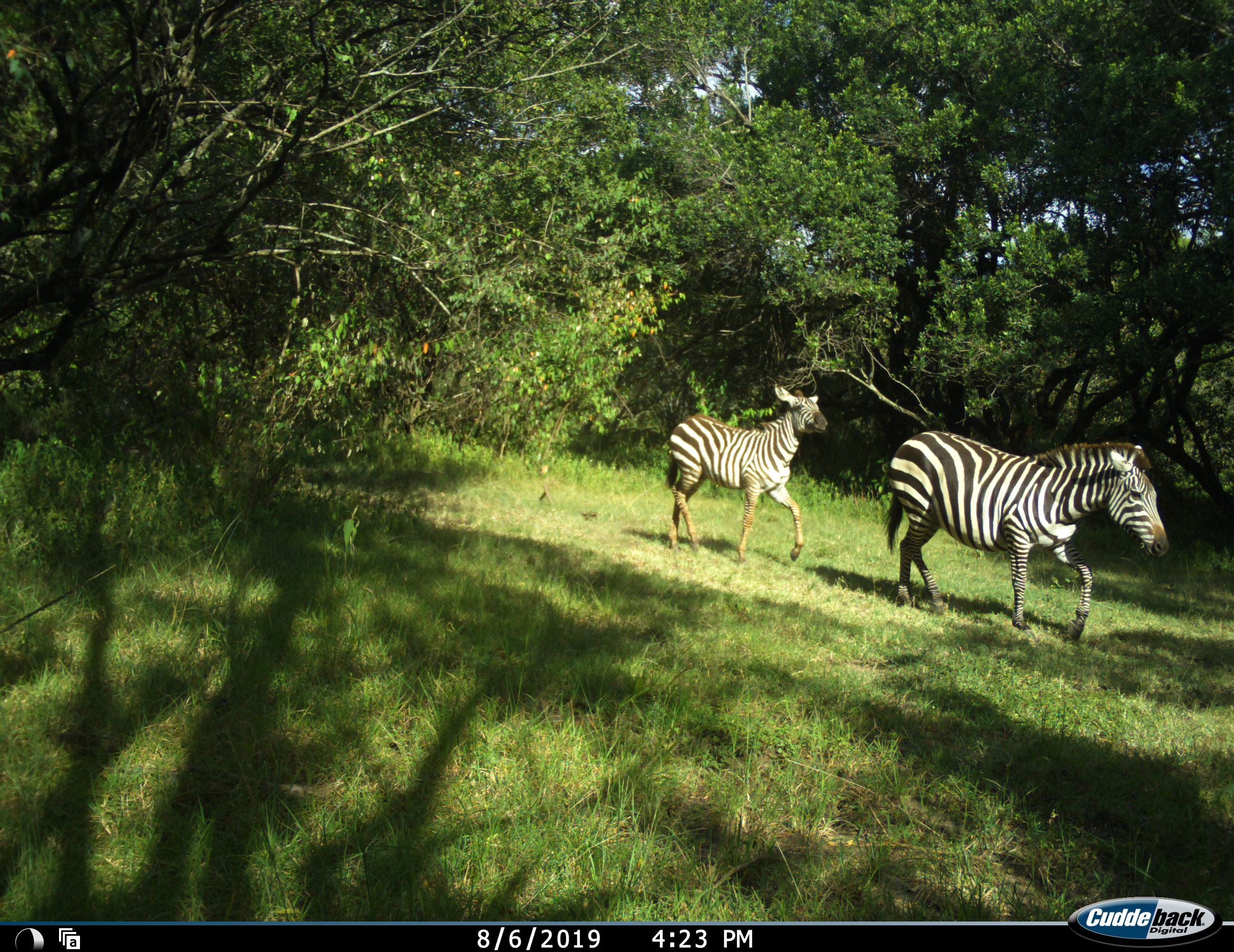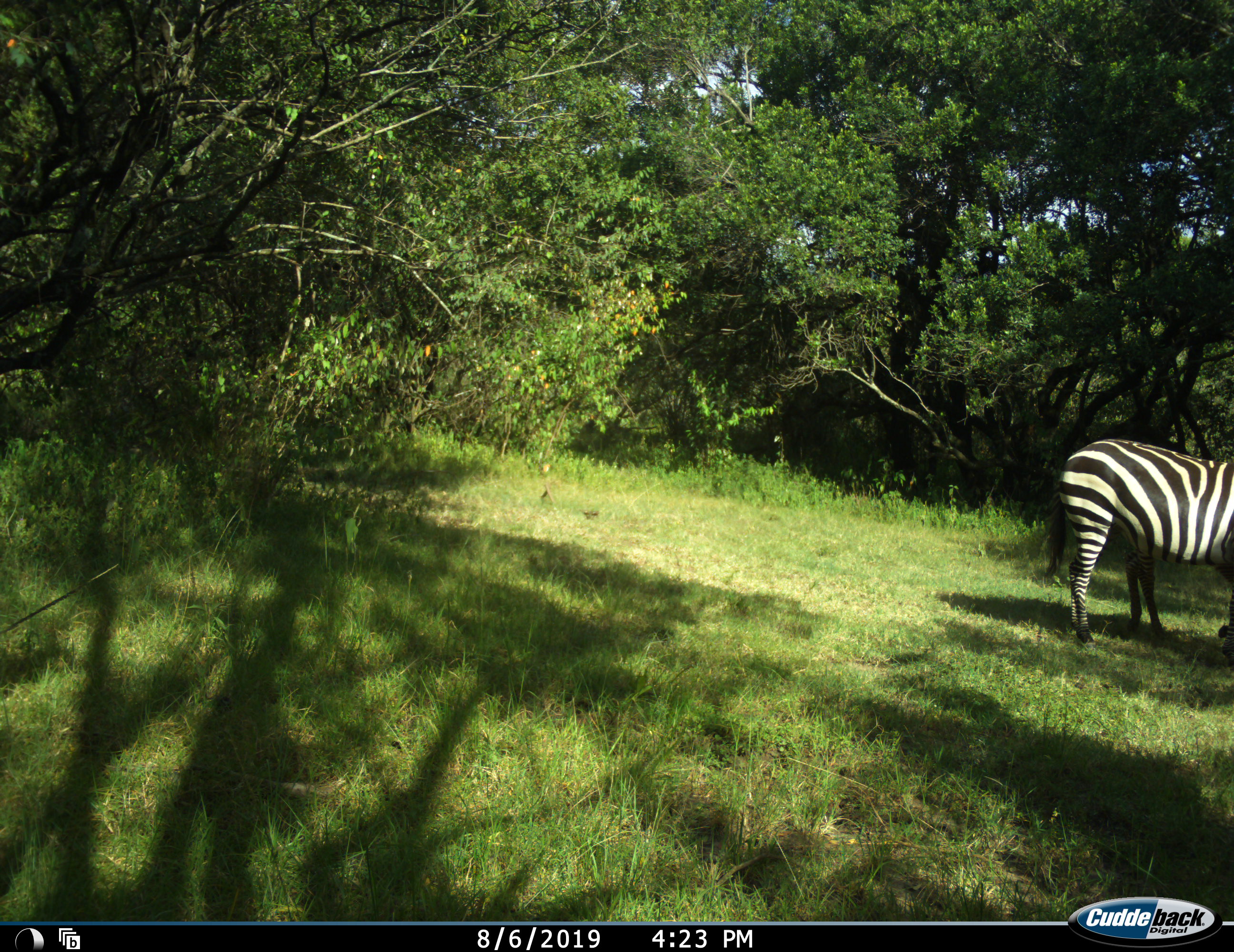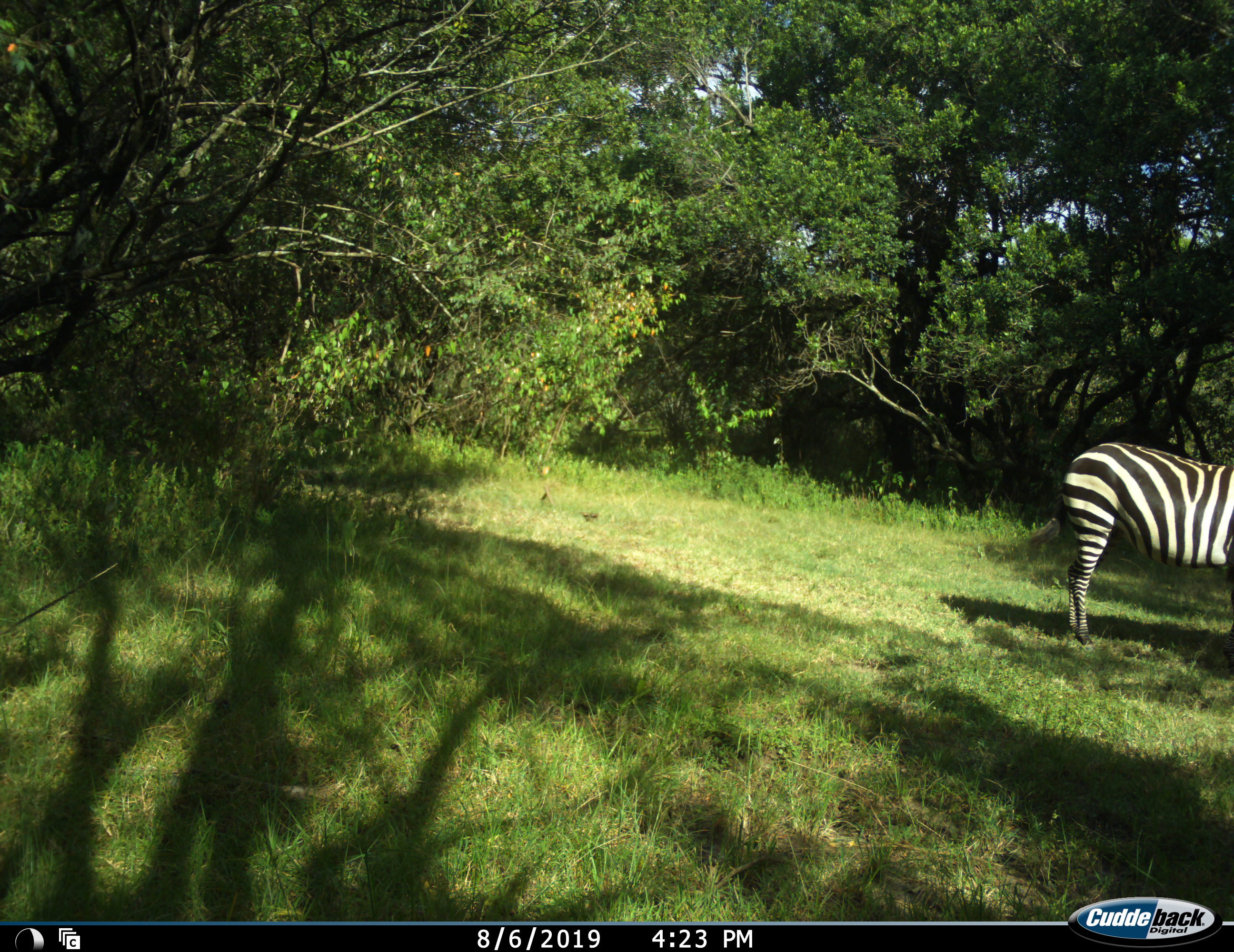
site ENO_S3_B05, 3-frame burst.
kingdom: Animalia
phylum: Chordata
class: Mammalia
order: Perissodactyla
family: Equidae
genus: Equus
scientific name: Equus quagga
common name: plains zebra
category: zebraplains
Zebraplains (plains zebra) (Equus quagga), count 2. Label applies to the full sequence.